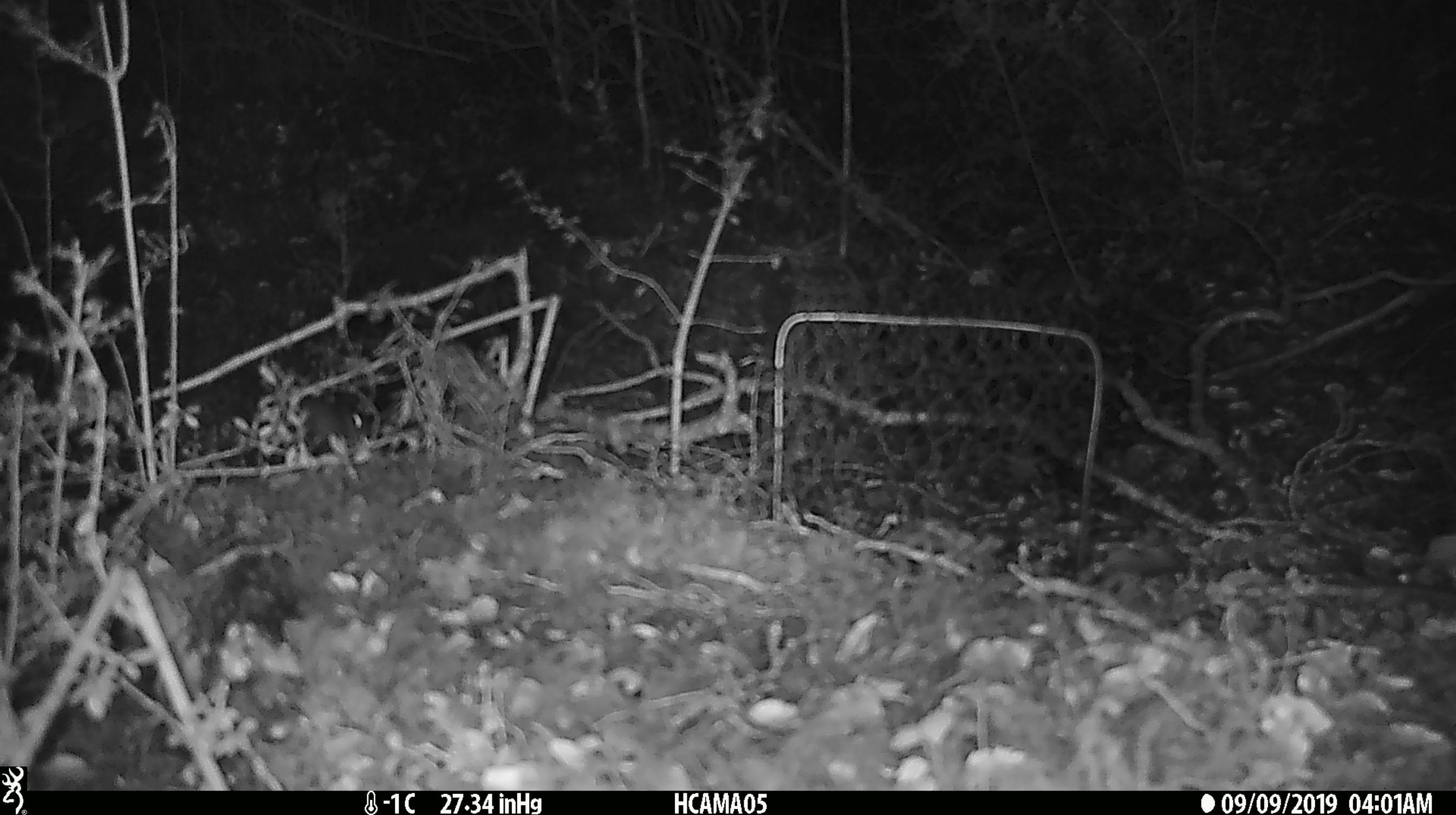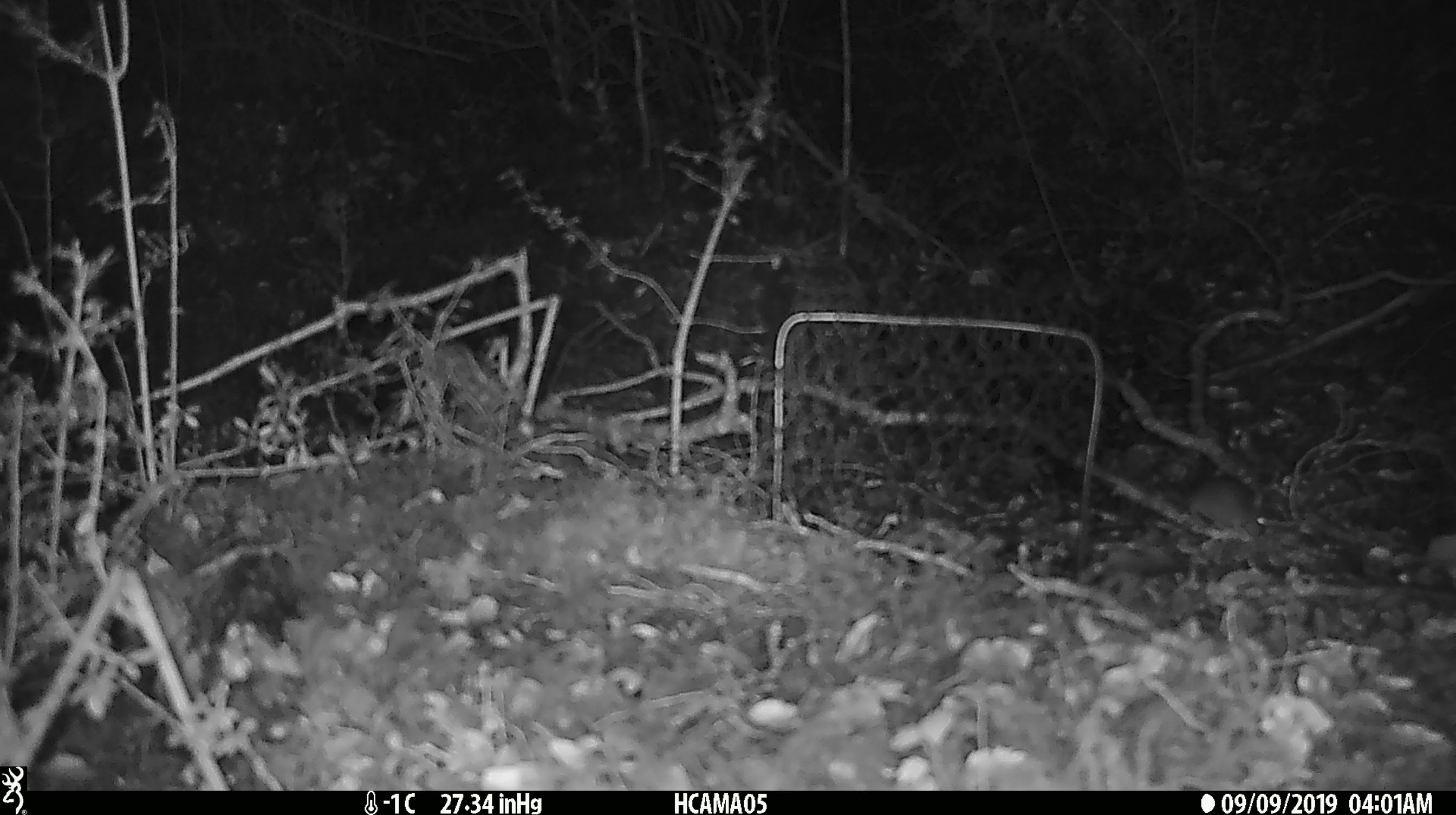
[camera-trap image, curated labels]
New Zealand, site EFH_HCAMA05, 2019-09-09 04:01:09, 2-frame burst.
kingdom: Animalia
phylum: Chordata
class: Mammalia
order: Rodentia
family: Muridae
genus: Mus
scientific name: Mus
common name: mouse